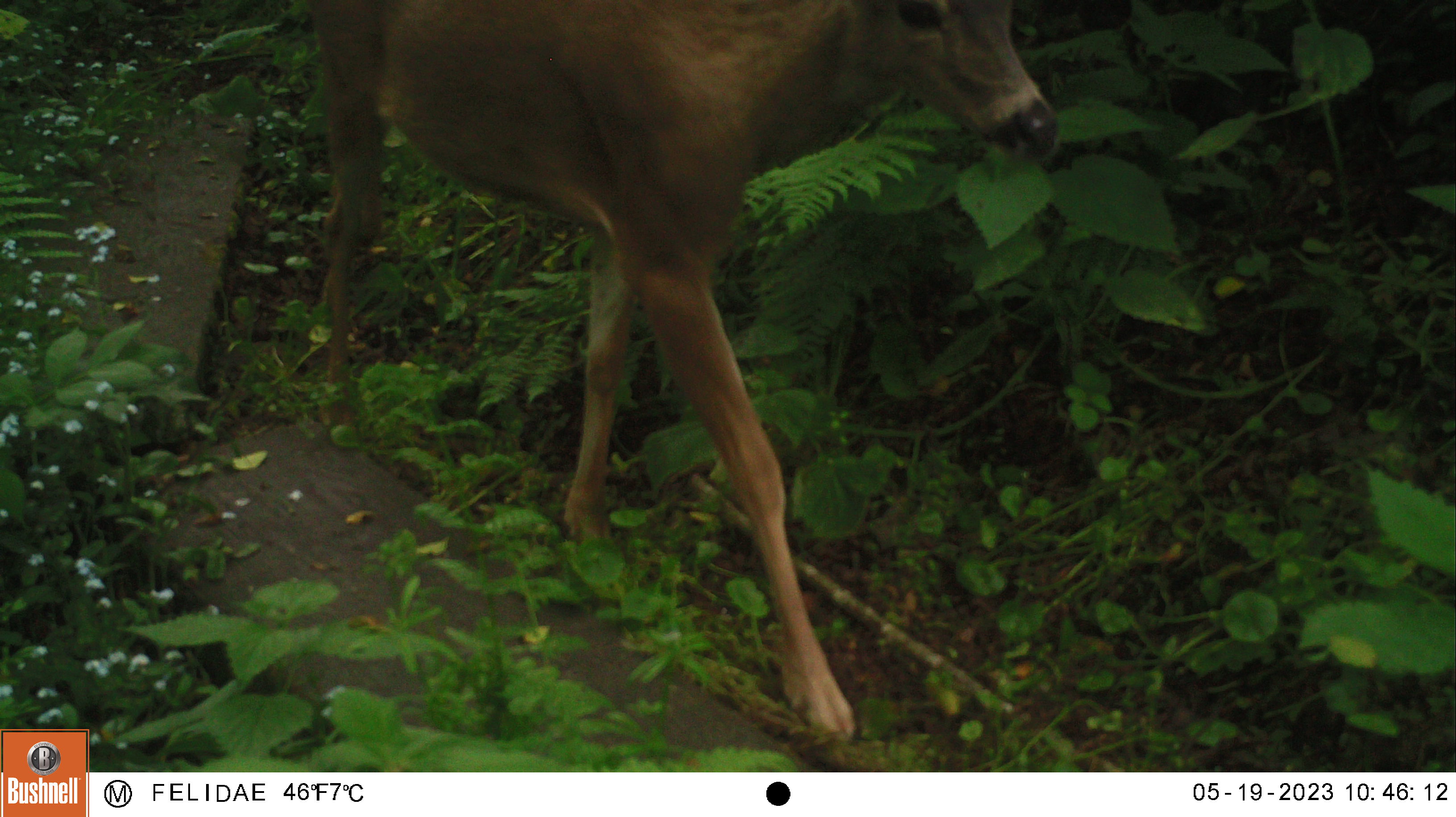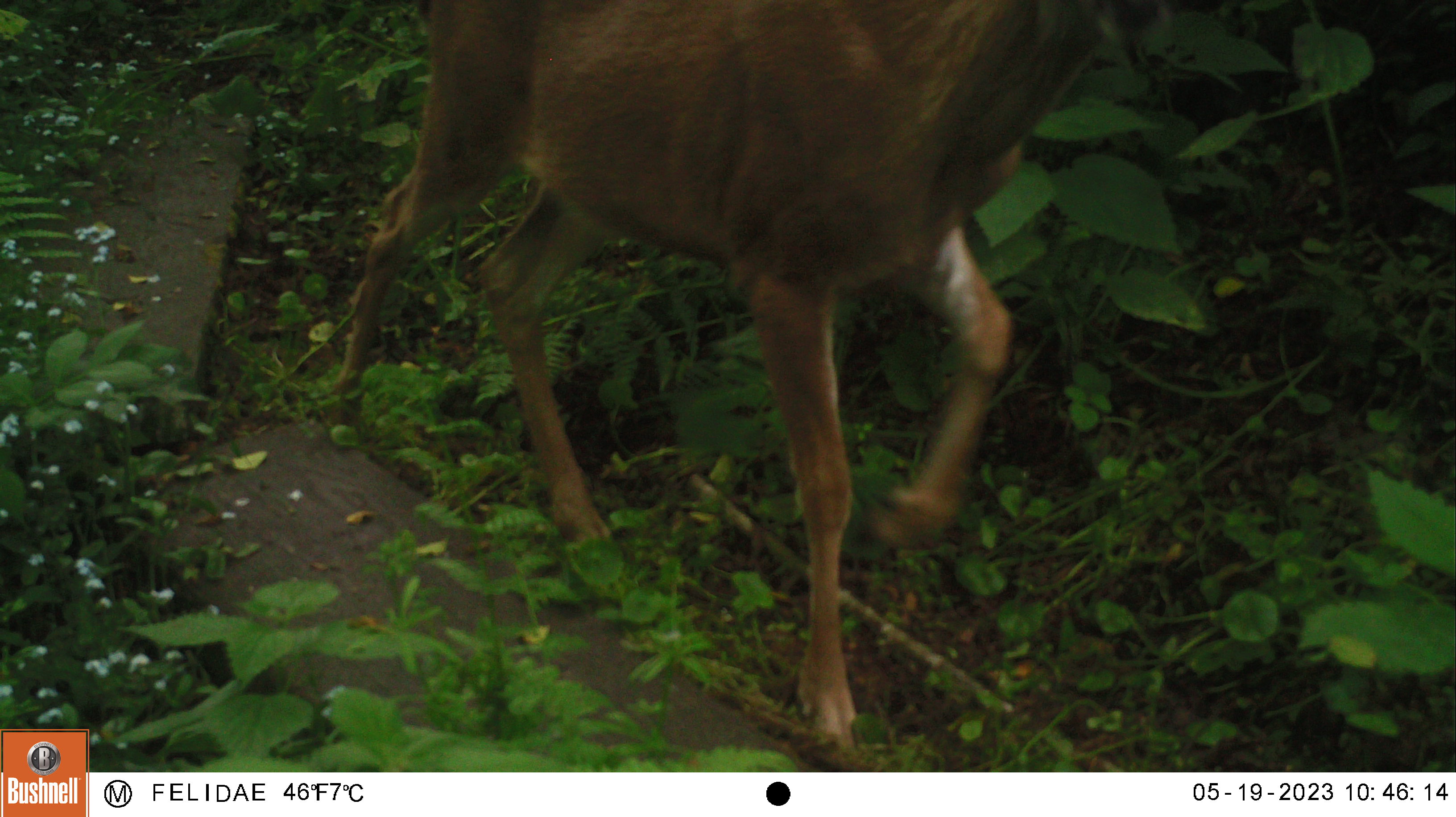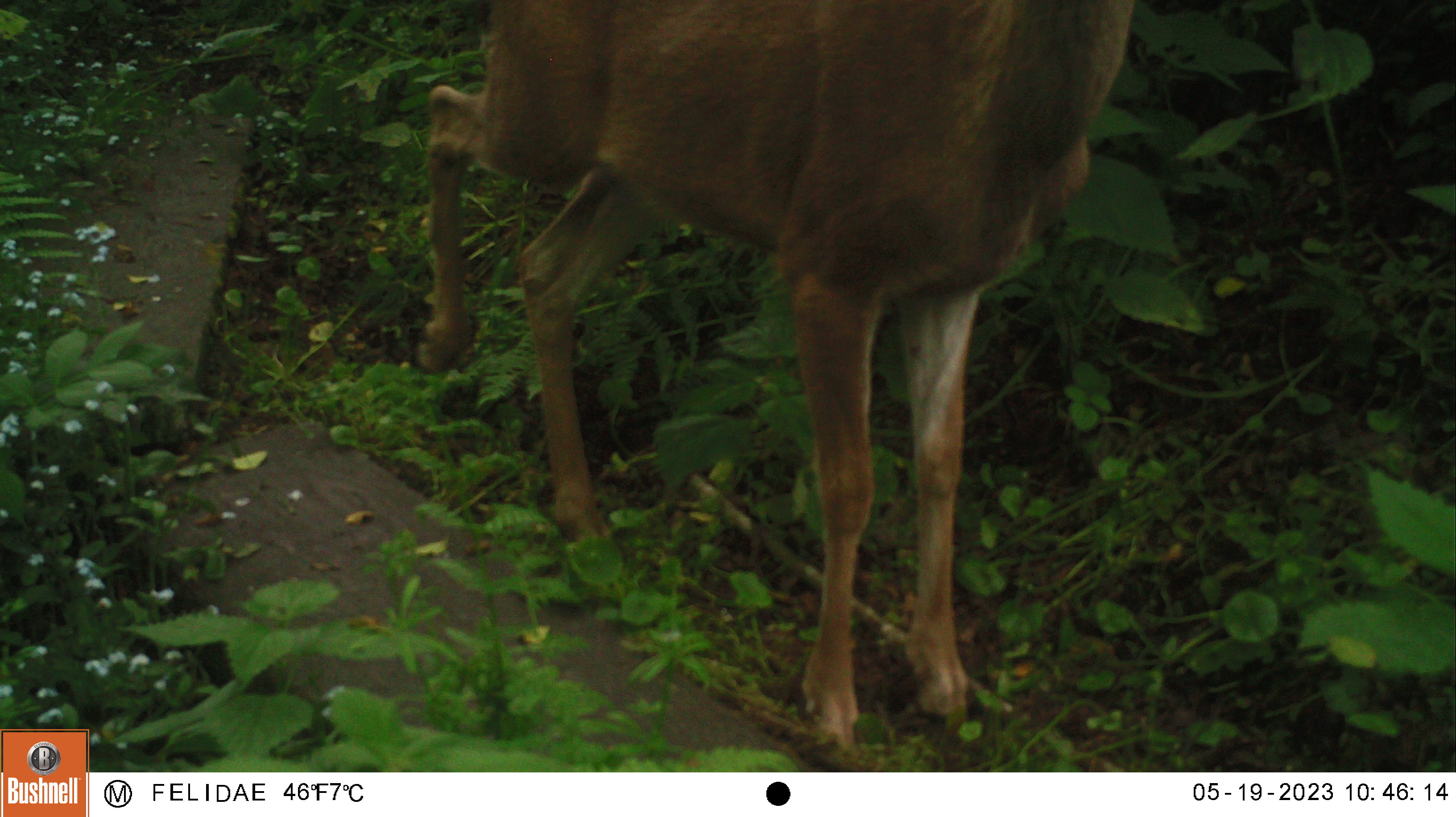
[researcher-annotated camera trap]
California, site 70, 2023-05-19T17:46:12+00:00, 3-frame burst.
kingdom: Animalia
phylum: Chordata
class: Mammalia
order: Artiodactyla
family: Cervidae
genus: Odocoileus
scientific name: Odocoileus hemionus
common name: mule deer